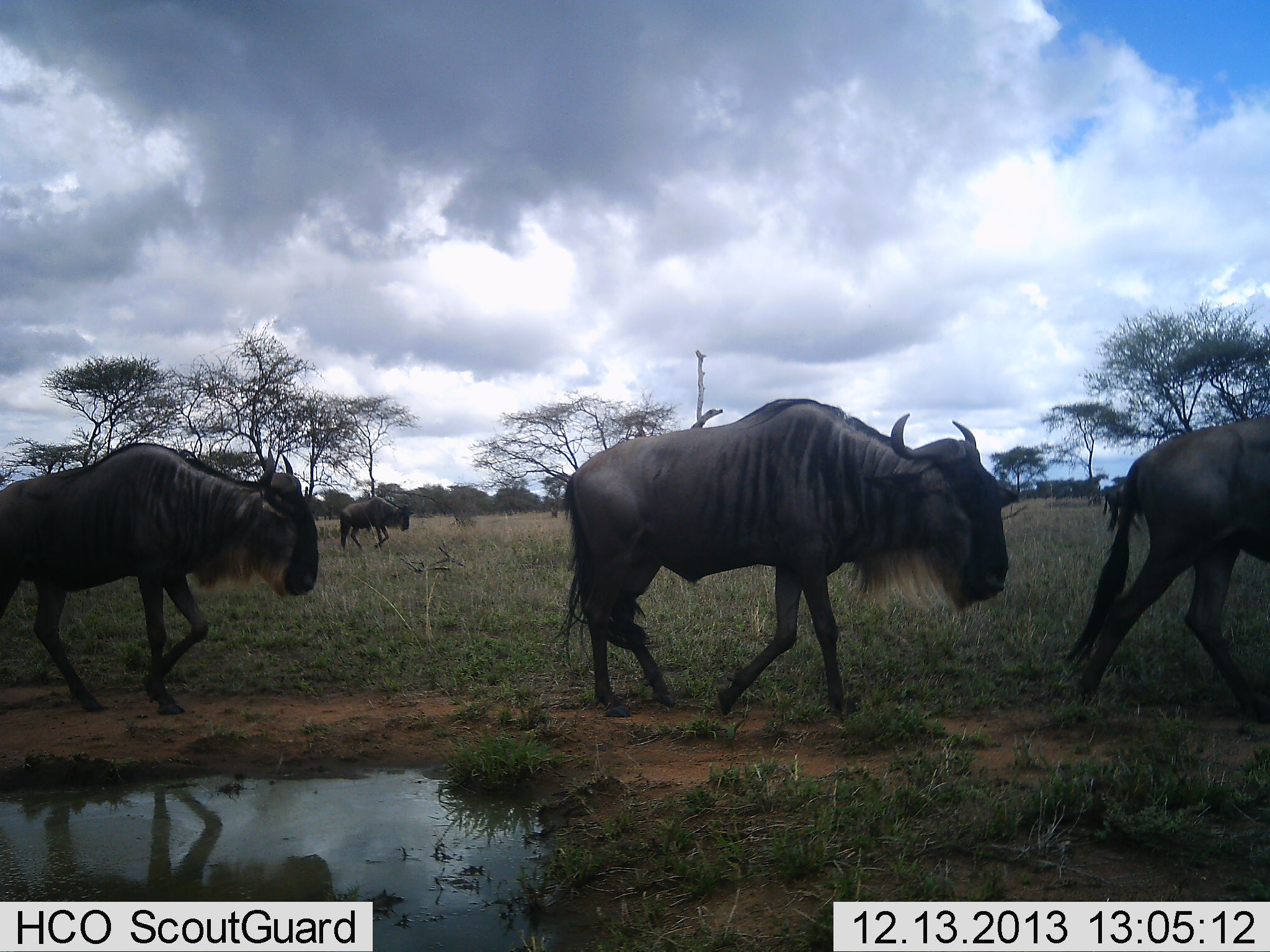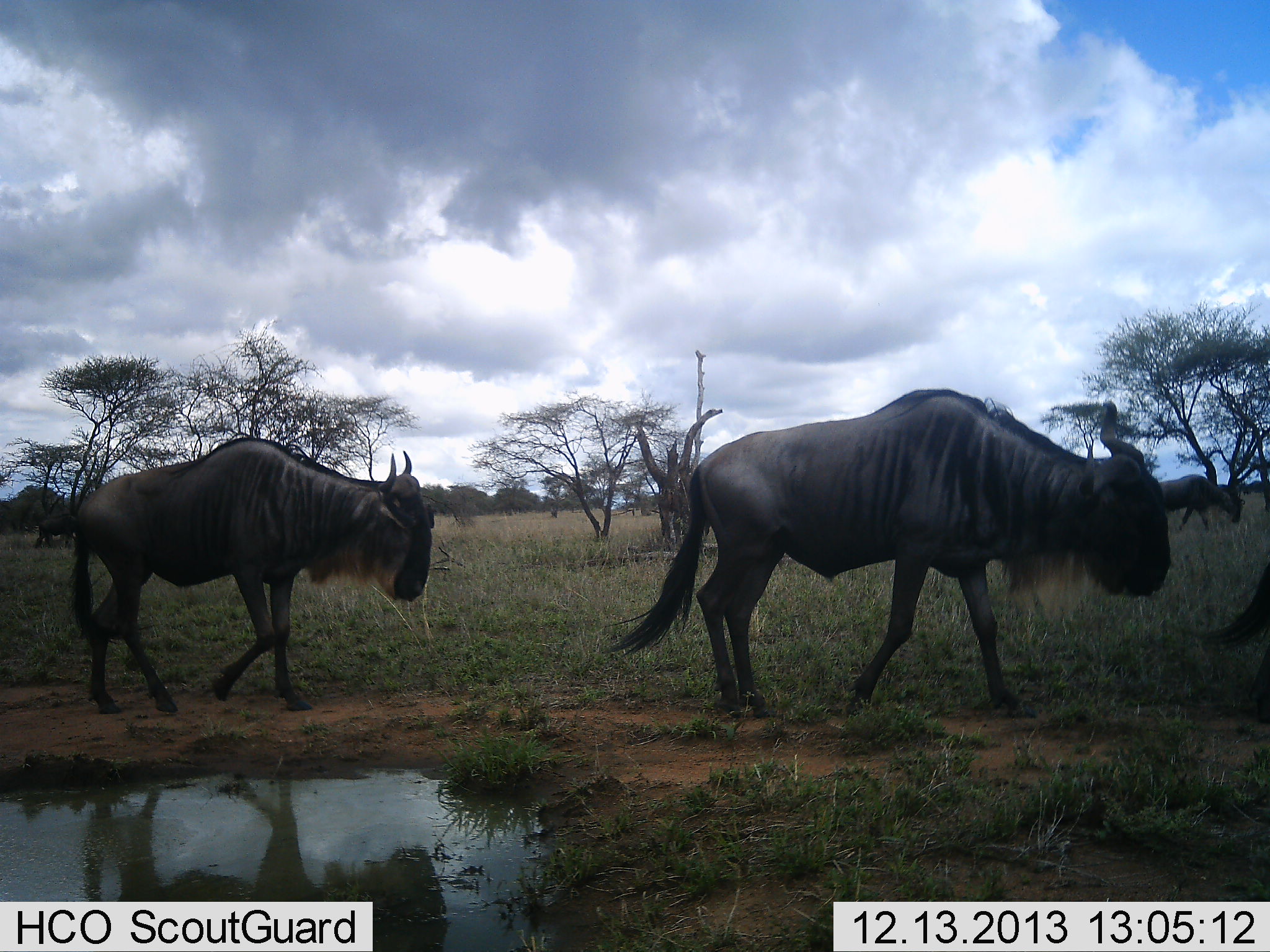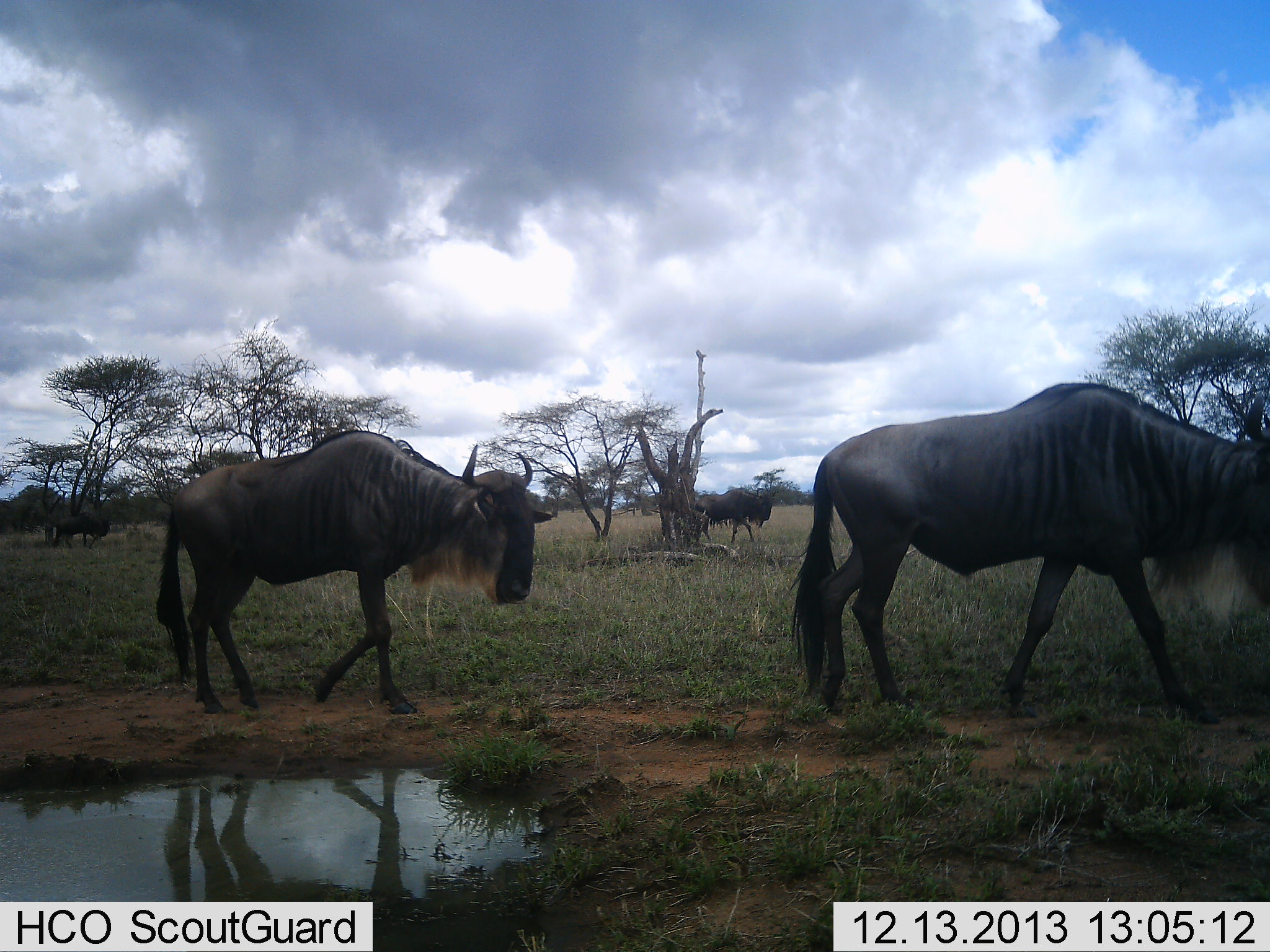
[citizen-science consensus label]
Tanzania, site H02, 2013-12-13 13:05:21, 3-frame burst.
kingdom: Animalia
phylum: Chordata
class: Mammalia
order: Artiodactyla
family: Bovidae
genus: Connochaetes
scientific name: Connochaetes taurinus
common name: blue wildebeest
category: wildebeest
Wildebeest (blue wildebeest) (Connochaetes taurinus), count 6. Behavior (volunteer vote fractions): standing 0%, resting 10%, moving 100%, interacting 0%. Young present (vote fraction): 0%. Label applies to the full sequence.